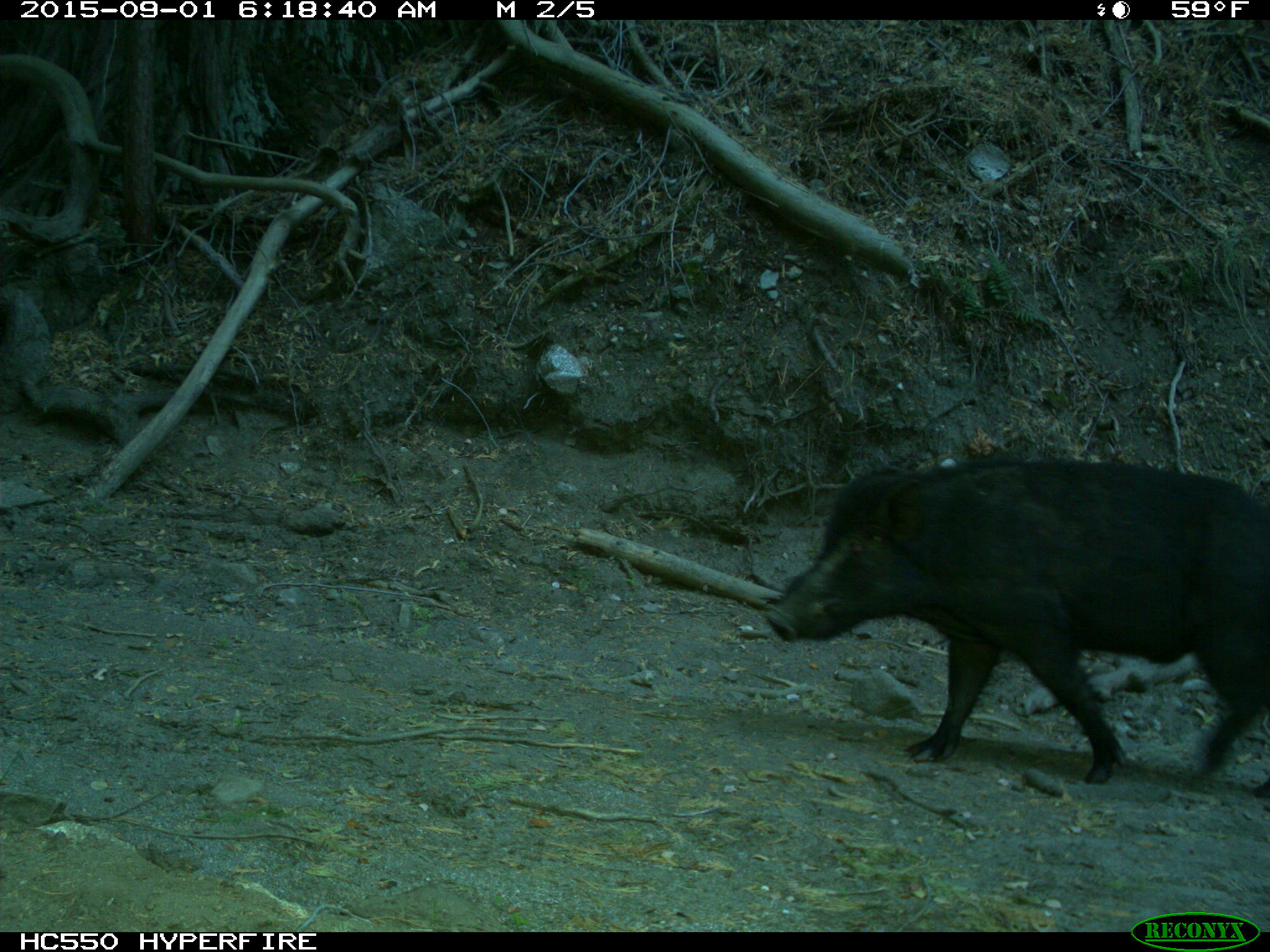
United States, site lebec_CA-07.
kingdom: Animalia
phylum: Chordata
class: Mammalia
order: Artiodactyla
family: Suidae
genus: Sus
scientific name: Sus scrofa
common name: wild boar